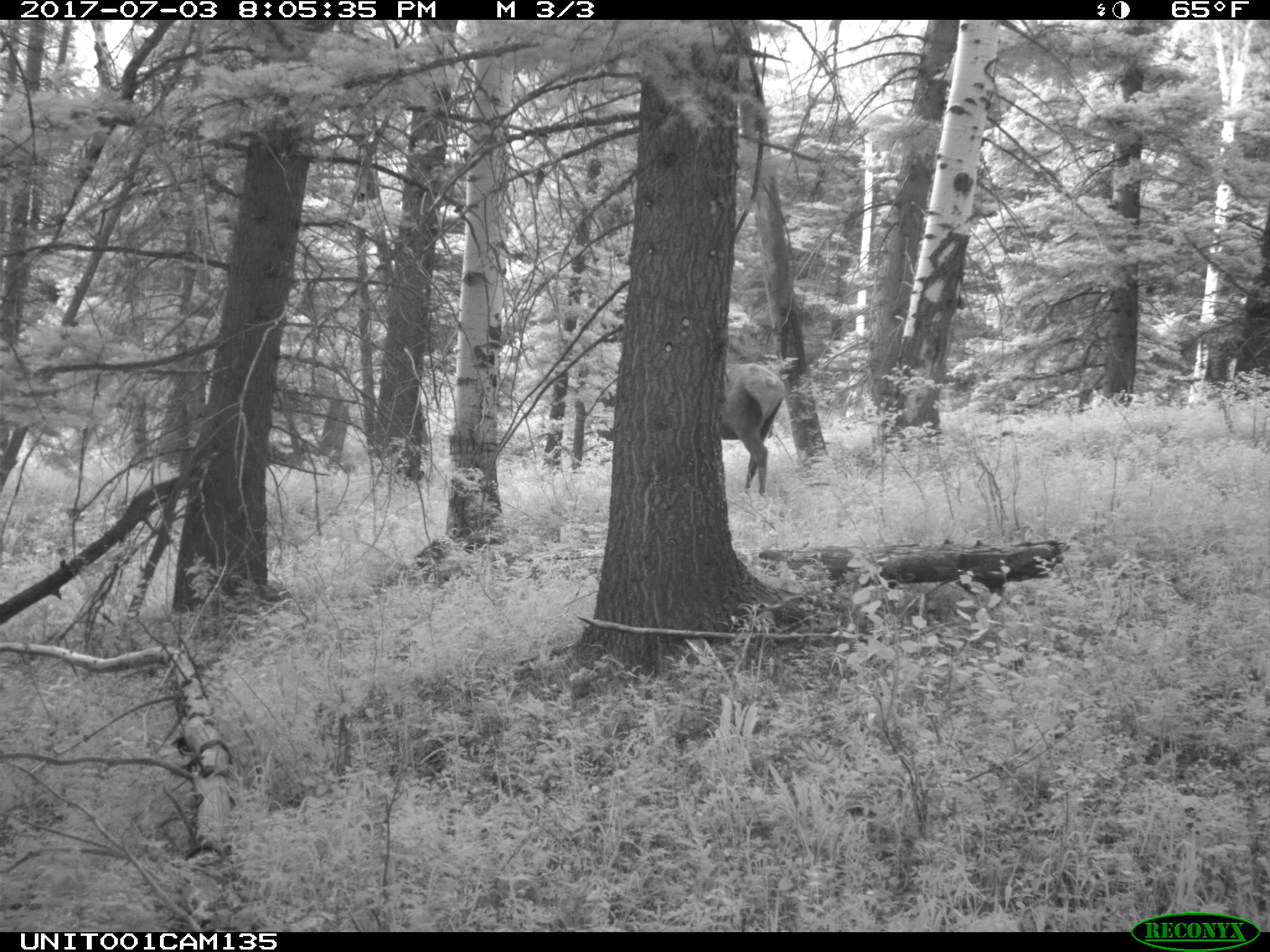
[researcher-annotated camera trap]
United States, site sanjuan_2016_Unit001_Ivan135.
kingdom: Animalia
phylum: Chordata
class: Mammalia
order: Artiodactyla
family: Cervidae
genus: Cervus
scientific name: Cervus elaphus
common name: red deer